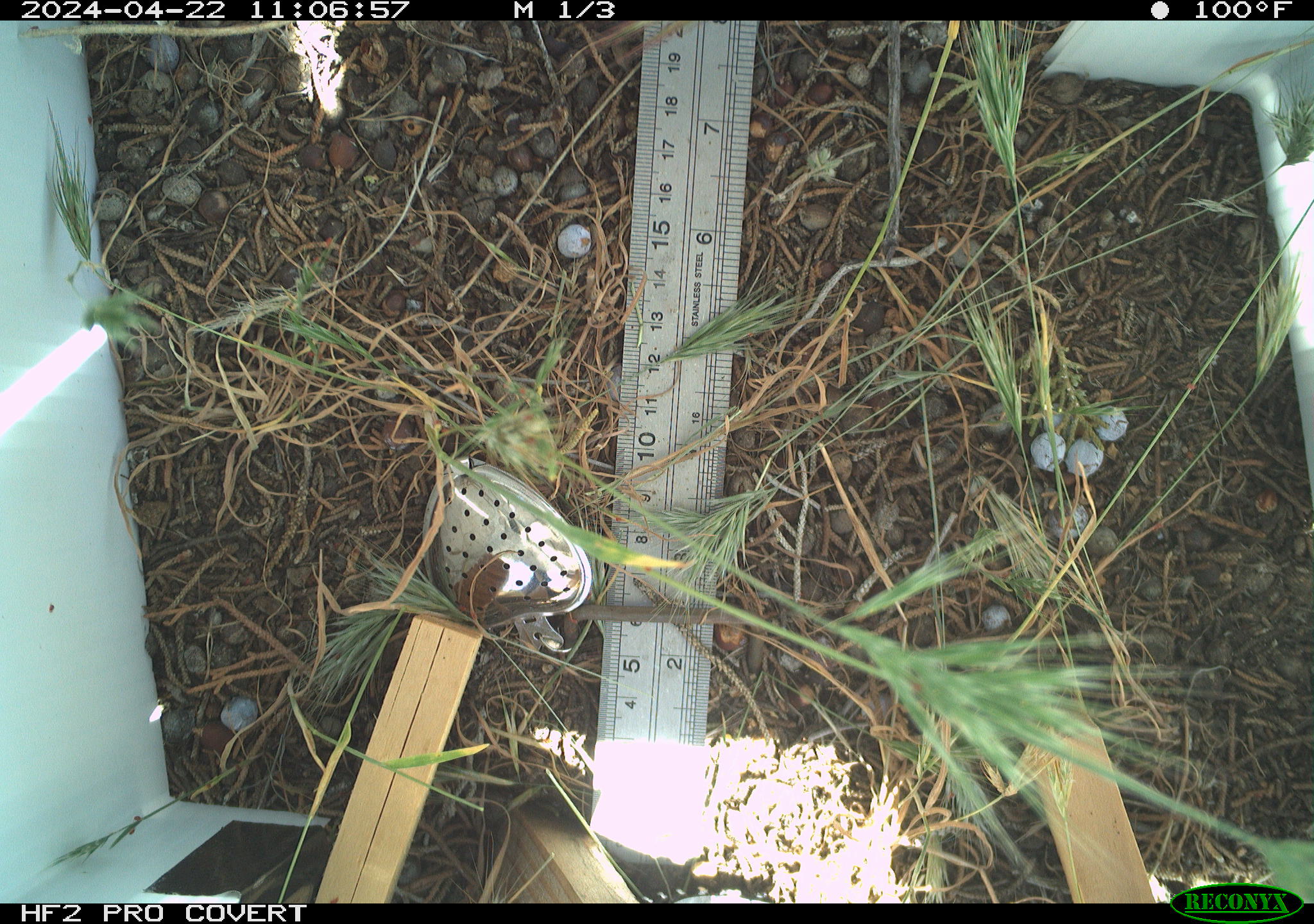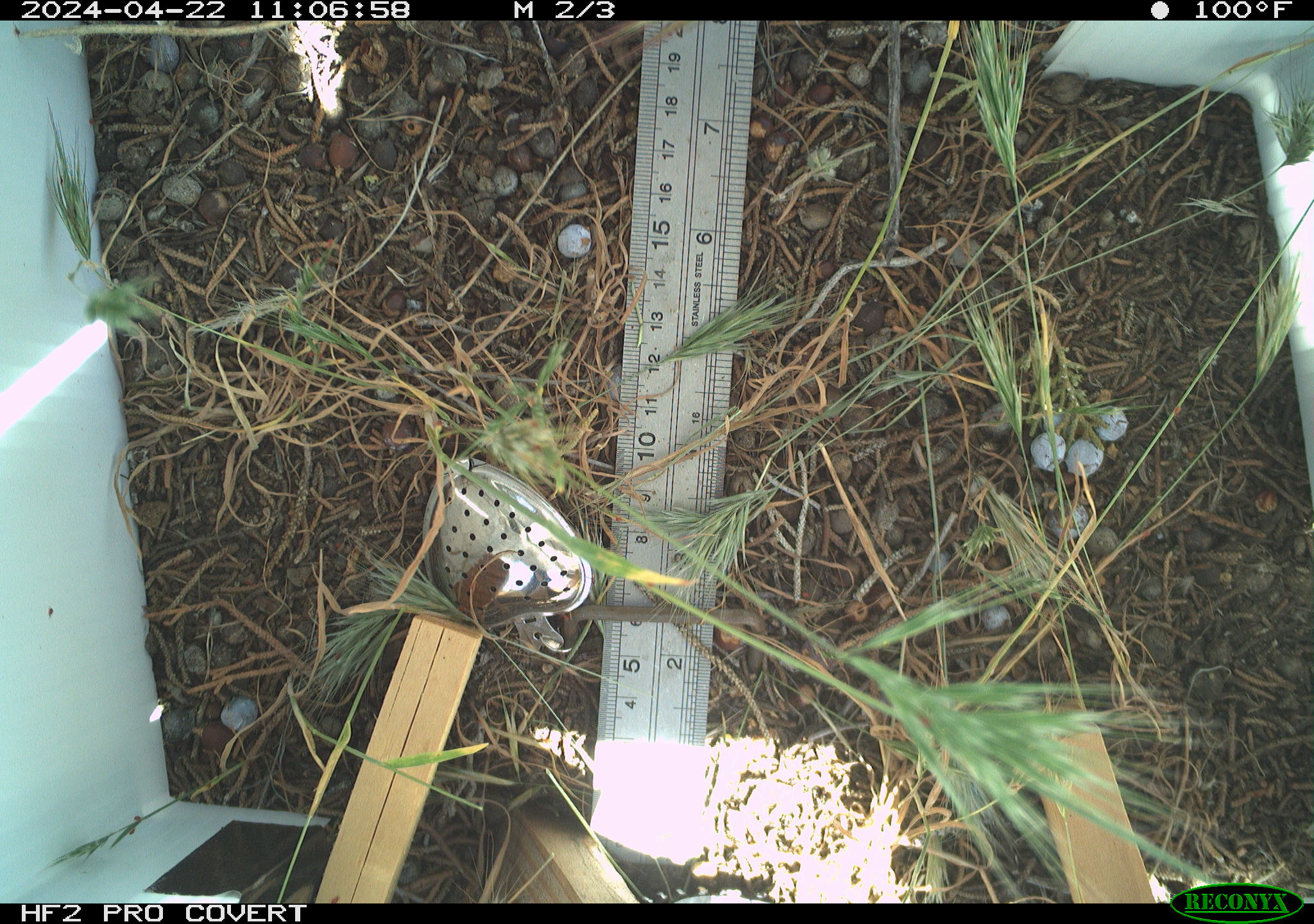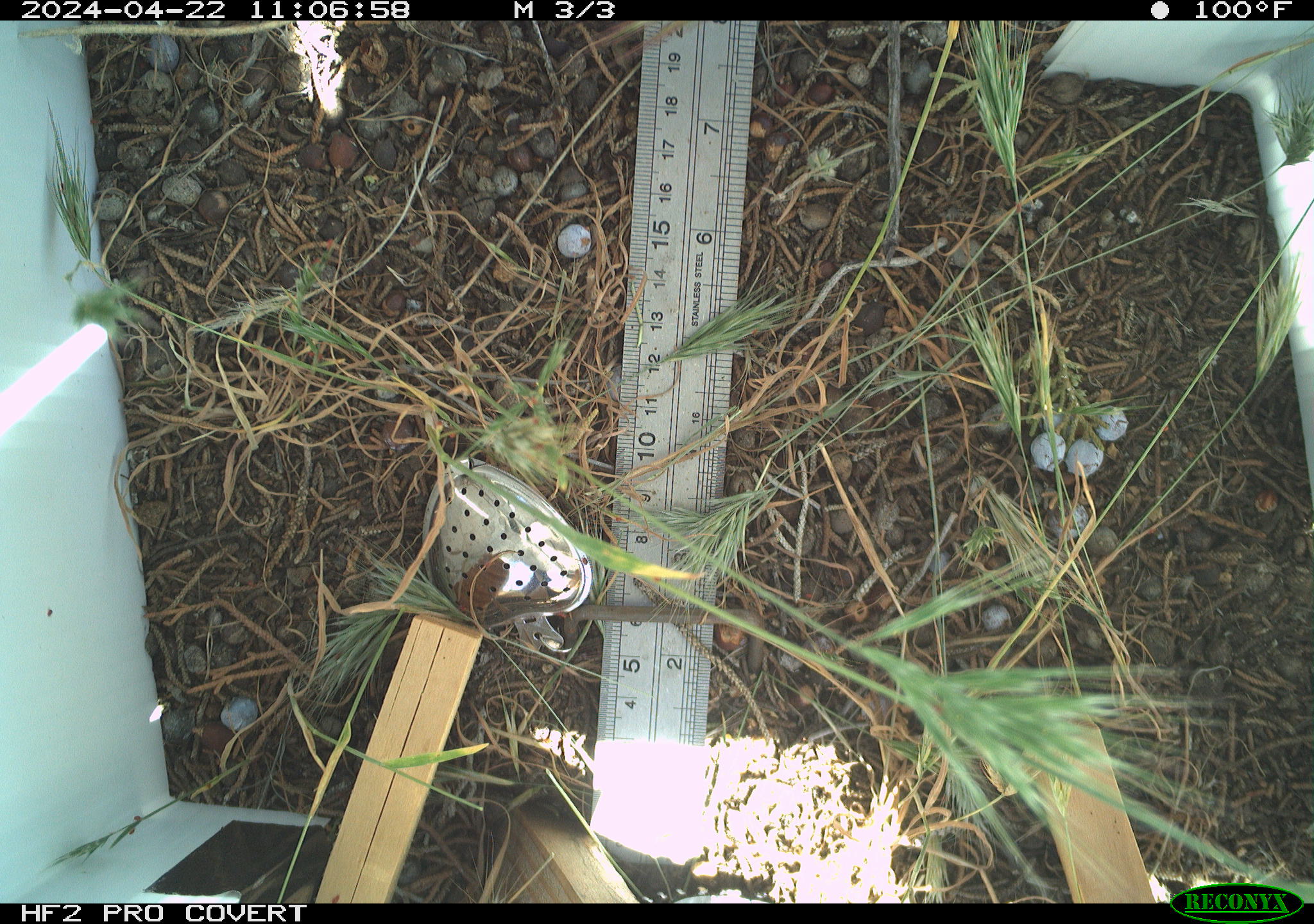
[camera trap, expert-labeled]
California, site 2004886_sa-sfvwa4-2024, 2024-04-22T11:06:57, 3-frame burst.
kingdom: Animalia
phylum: Arthropoda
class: Insecta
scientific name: Insecta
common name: insect